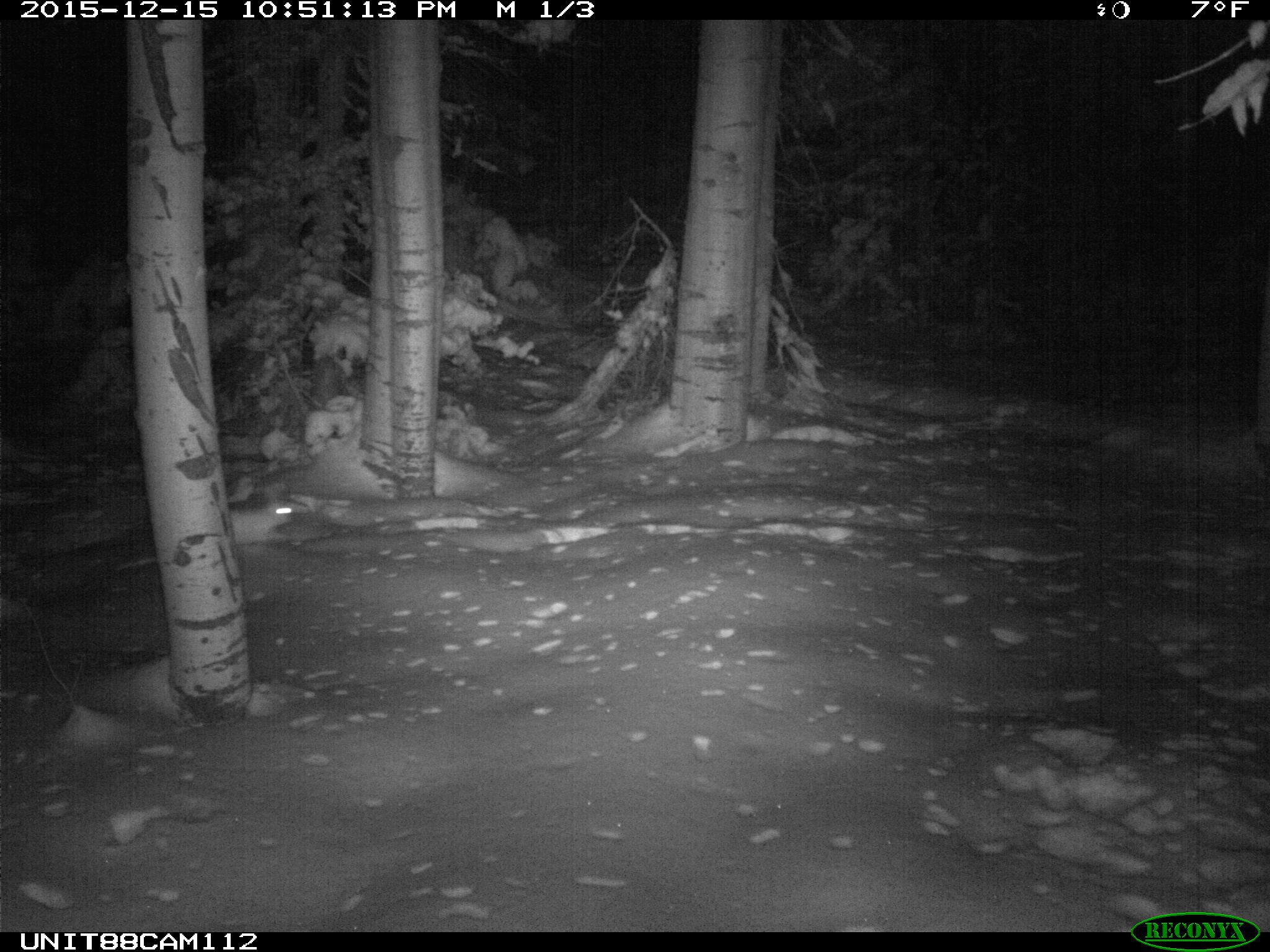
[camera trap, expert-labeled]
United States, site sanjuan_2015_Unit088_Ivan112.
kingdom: Animalia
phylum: Chordata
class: Mammalia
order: Lagomorpha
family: Leporidae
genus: Lepus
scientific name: Lepus americanus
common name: snowshoe hare